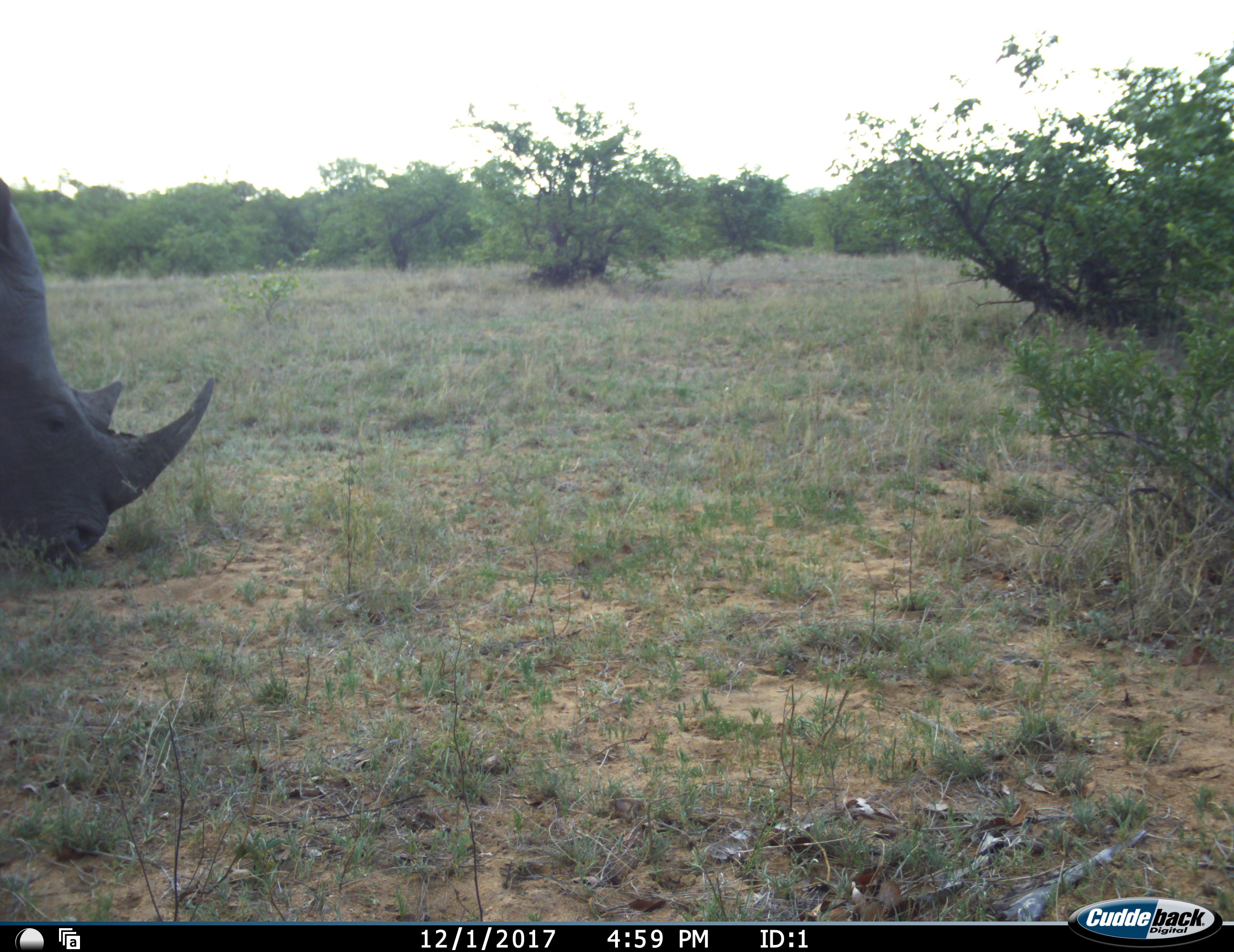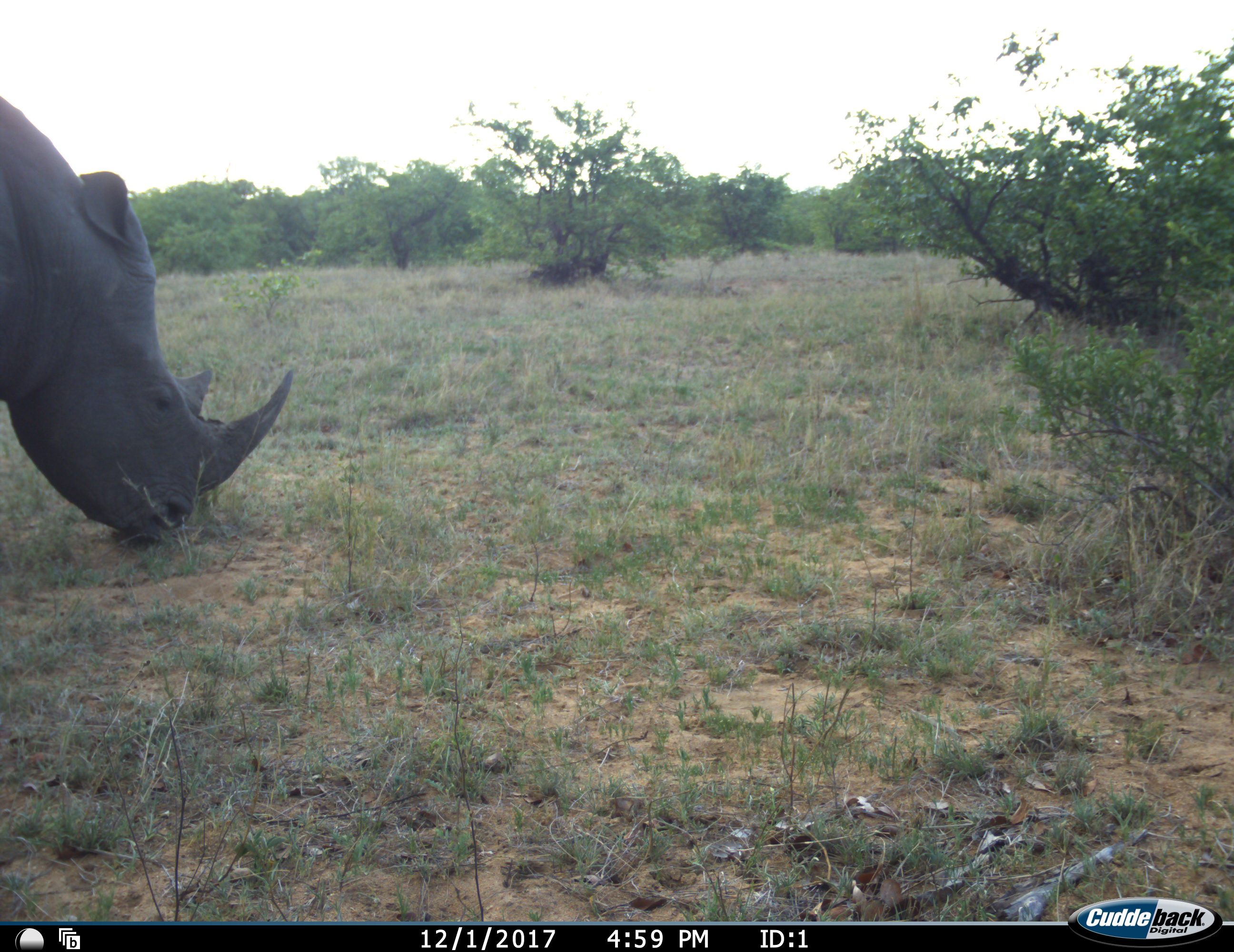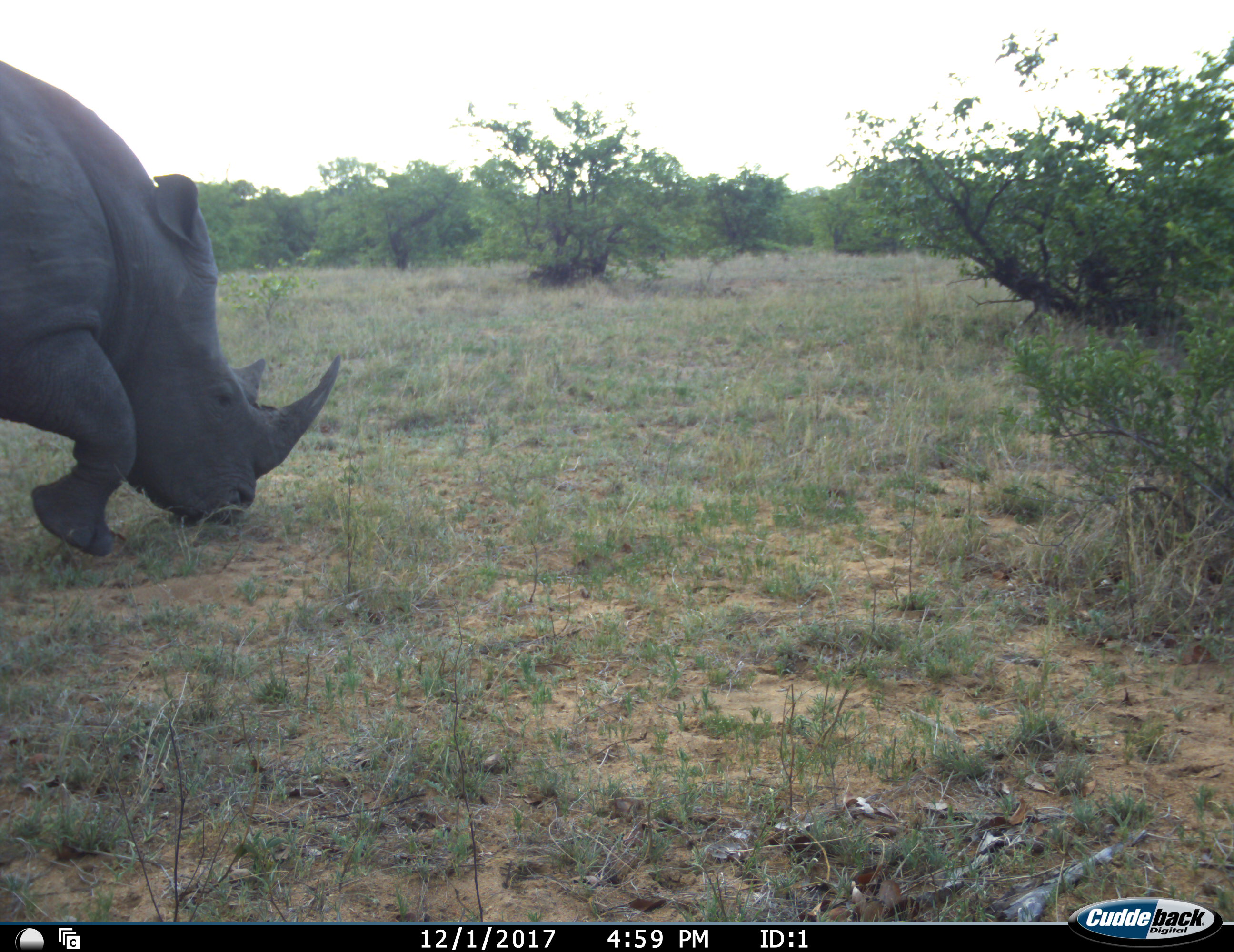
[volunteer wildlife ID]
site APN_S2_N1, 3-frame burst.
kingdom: Animalia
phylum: Chordata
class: Mammalia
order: Perissodactyla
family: Rhinocerotidae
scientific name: Rhinocerotidae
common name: unknown rhinoceros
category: rhinocerosunknown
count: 1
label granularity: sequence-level